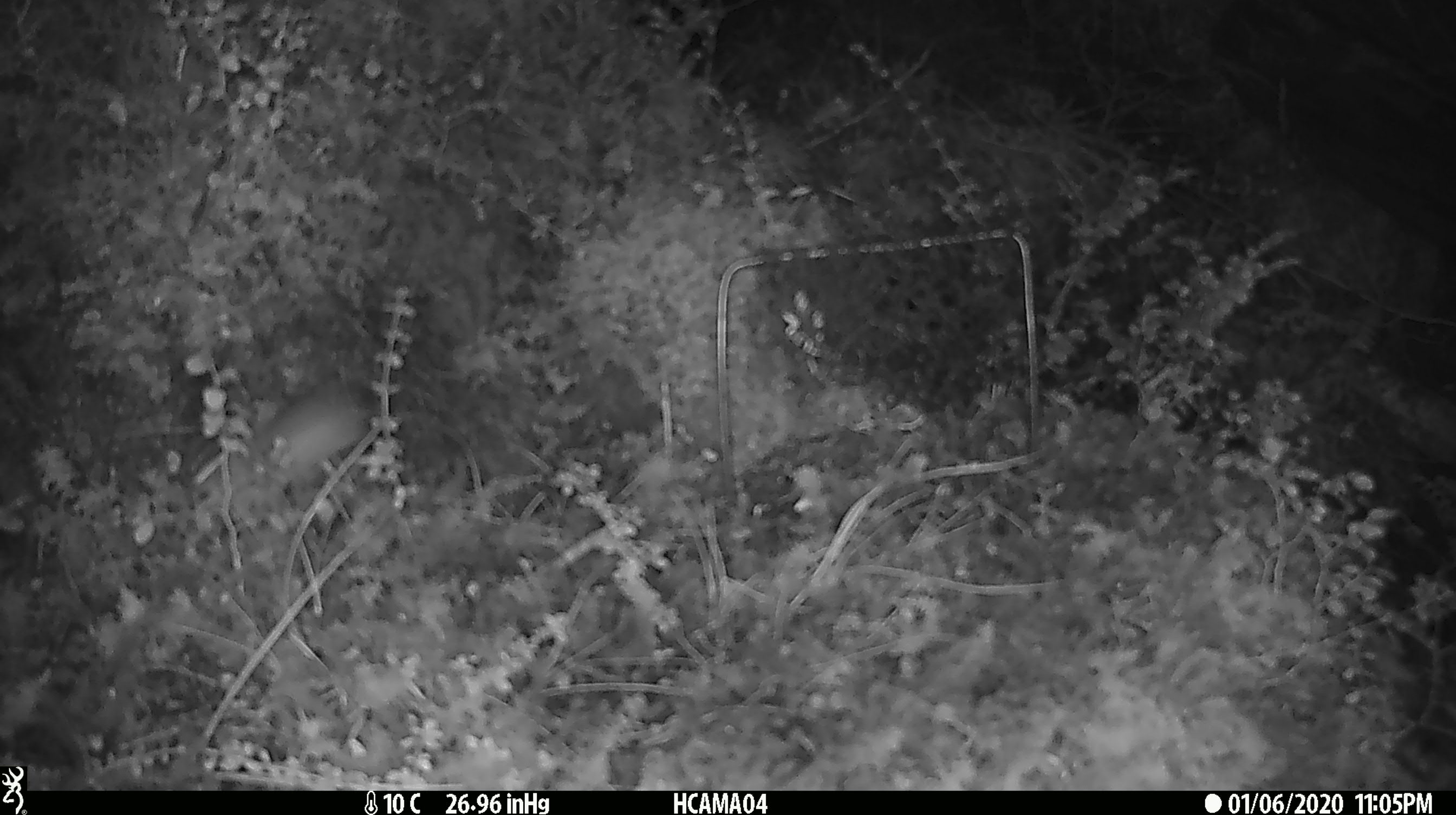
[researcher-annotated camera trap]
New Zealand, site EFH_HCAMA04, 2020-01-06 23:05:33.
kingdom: Animalia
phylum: Chordata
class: Mammalia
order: Rodentia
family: Muridae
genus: Mus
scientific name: Mus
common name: mouse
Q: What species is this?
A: Mouse (Mus).